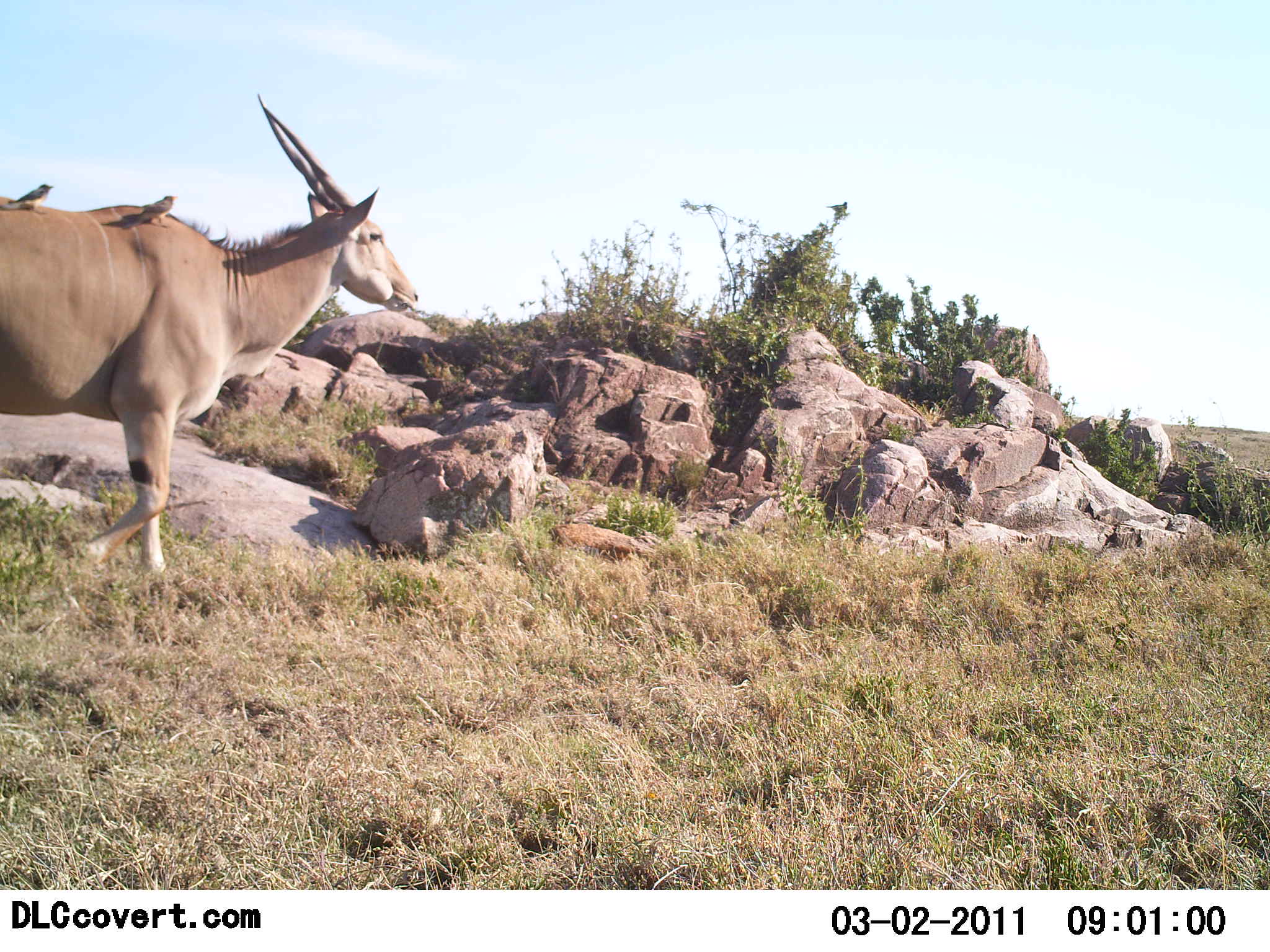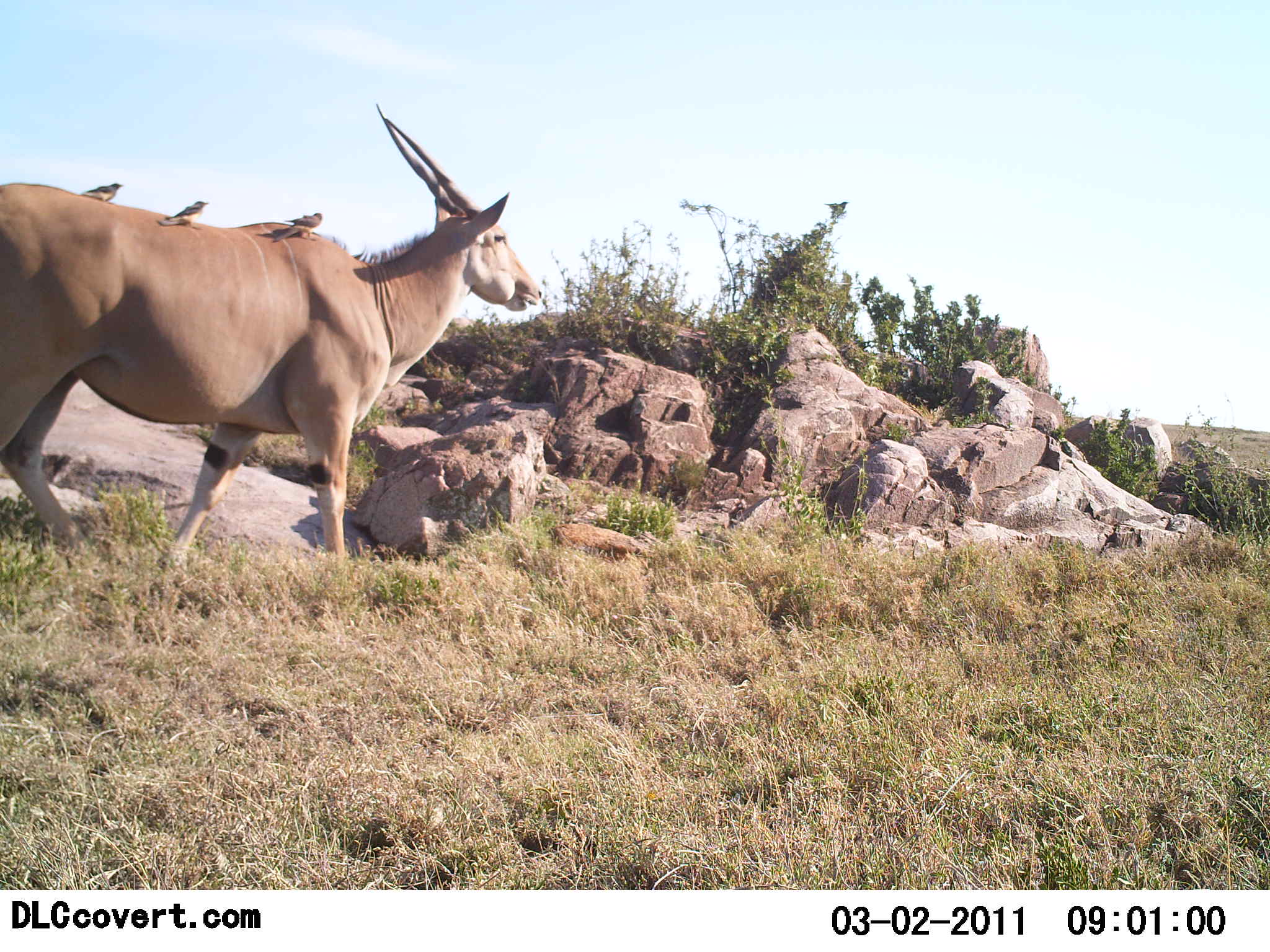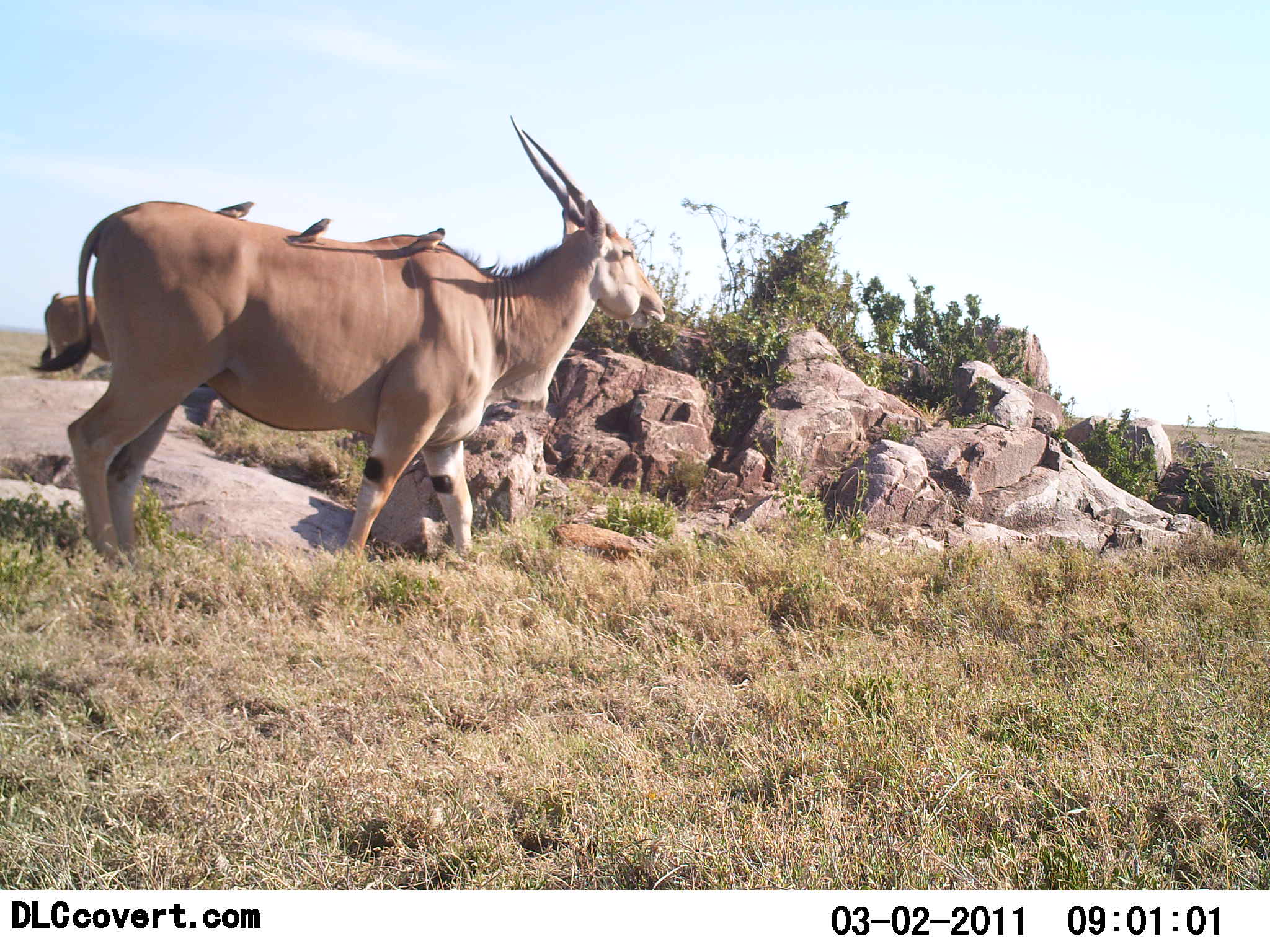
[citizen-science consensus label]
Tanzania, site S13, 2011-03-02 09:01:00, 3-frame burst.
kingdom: Animalia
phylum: Chordata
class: Mammalia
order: Artiodactyla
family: Bovidae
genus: Tragelaphus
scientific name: Tragelaphus oryx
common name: eland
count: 1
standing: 33%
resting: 0%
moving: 93%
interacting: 0%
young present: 0%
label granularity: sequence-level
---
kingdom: Animalia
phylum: Chordata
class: Aves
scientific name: Aves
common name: bird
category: otherbird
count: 4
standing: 80%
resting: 20%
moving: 0%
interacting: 10%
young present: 0%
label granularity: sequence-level